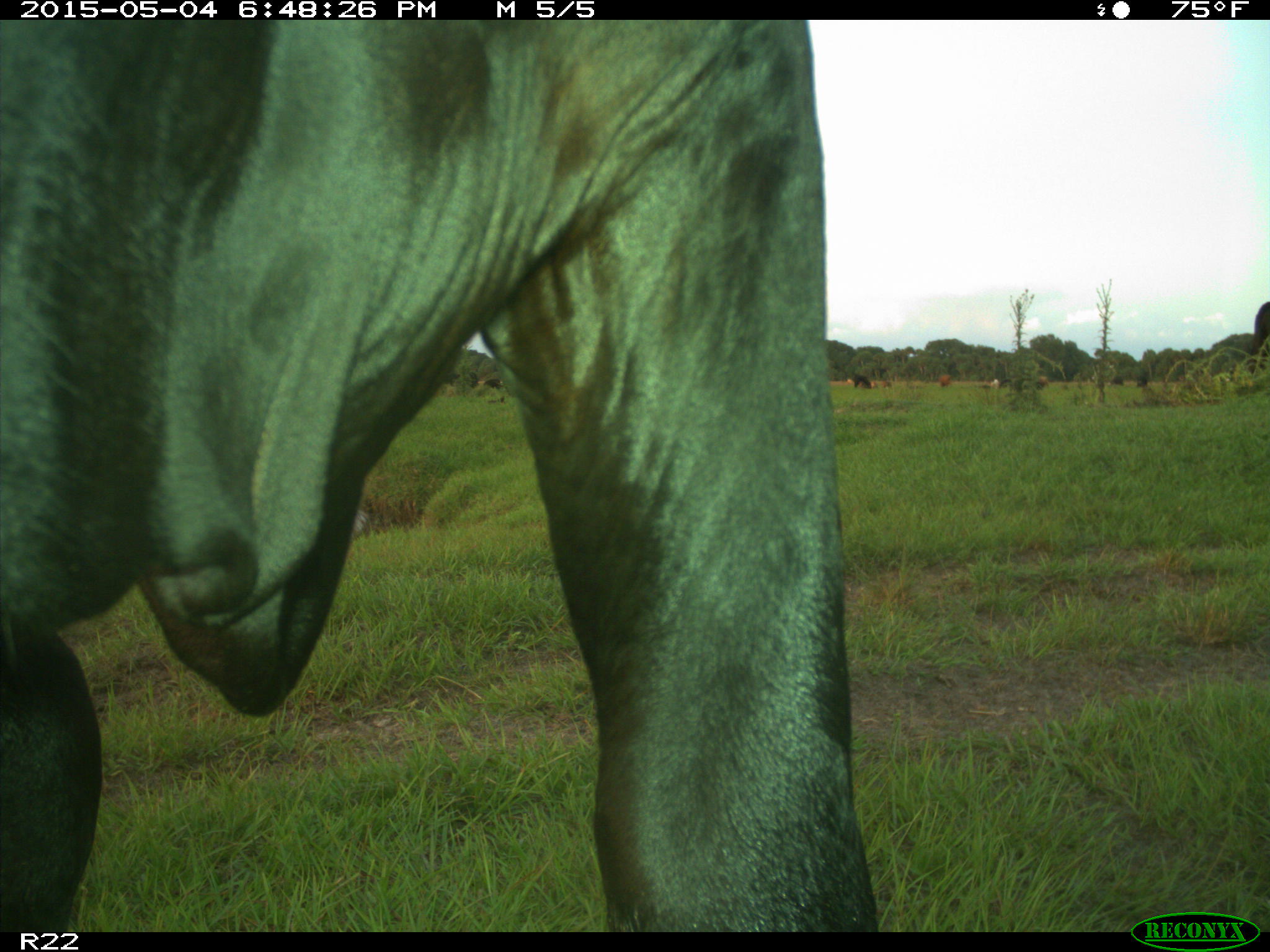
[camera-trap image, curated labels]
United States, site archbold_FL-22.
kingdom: Animalia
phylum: Chordata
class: Mammalia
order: Artiodactyla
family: Bovidae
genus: Bos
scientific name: Bos taurus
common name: domestic cow